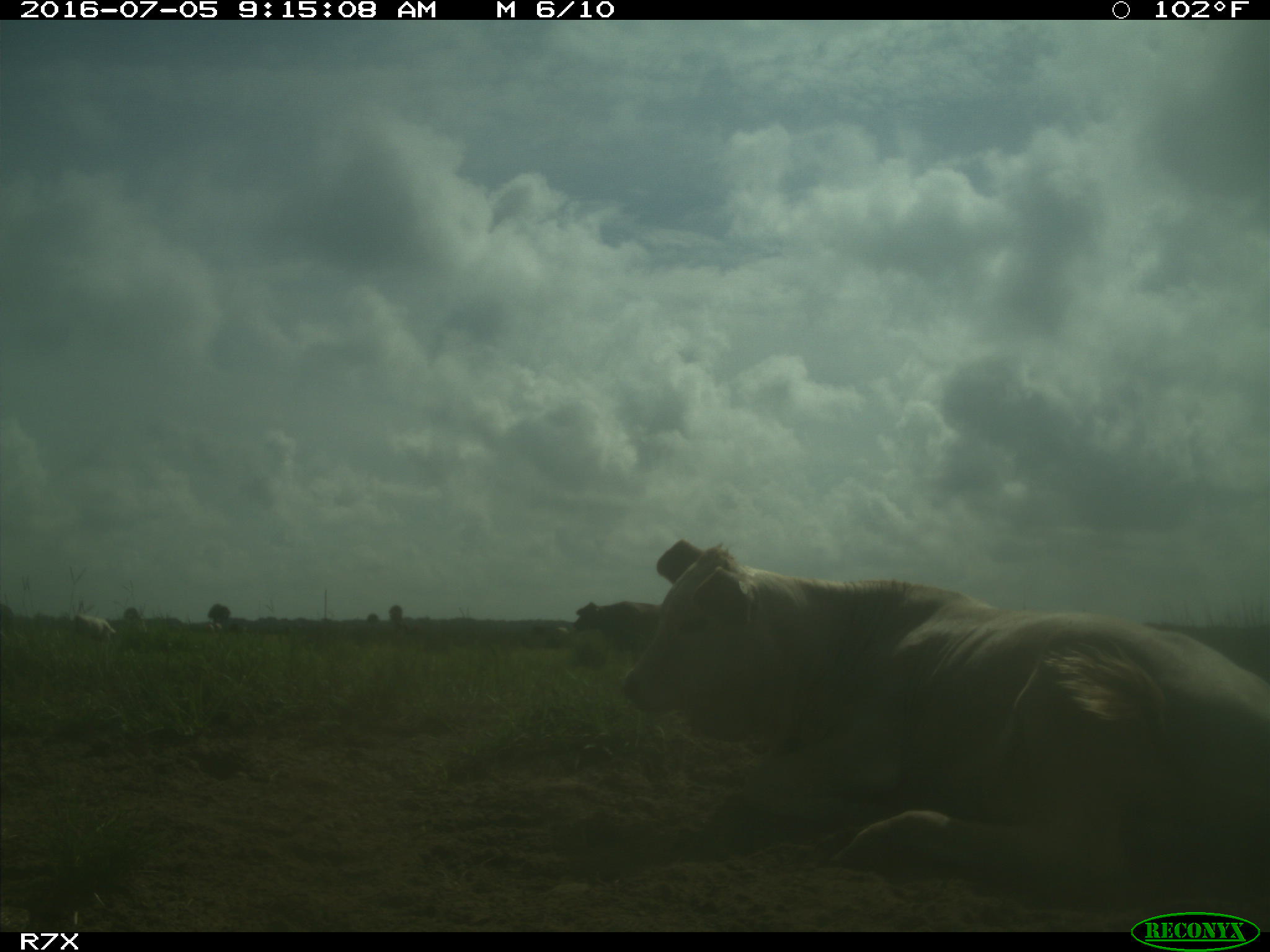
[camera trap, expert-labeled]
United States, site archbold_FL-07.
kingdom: Animalia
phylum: Chordata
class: Mammalia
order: Artiodactyla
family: Bovidae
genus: Bos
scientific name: Bos taurus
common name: domestic cow